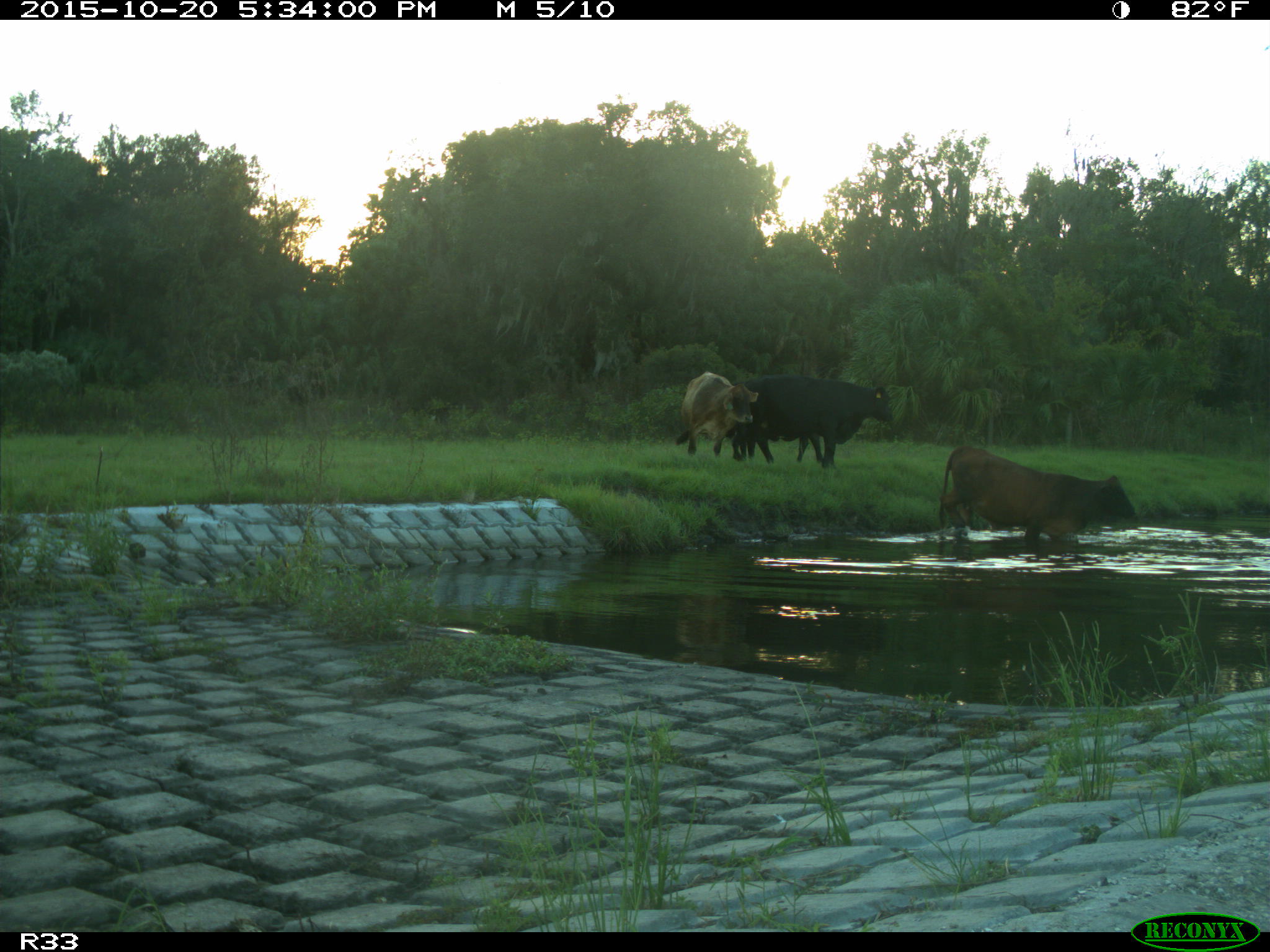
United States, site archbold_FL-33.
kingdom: Animalia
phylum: Chordata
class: Mammalia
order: Artiodactyla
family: Bovidae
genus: Bos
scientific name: Bos taurus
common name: domestic cow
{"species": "Bos taurus (domestic cow)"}